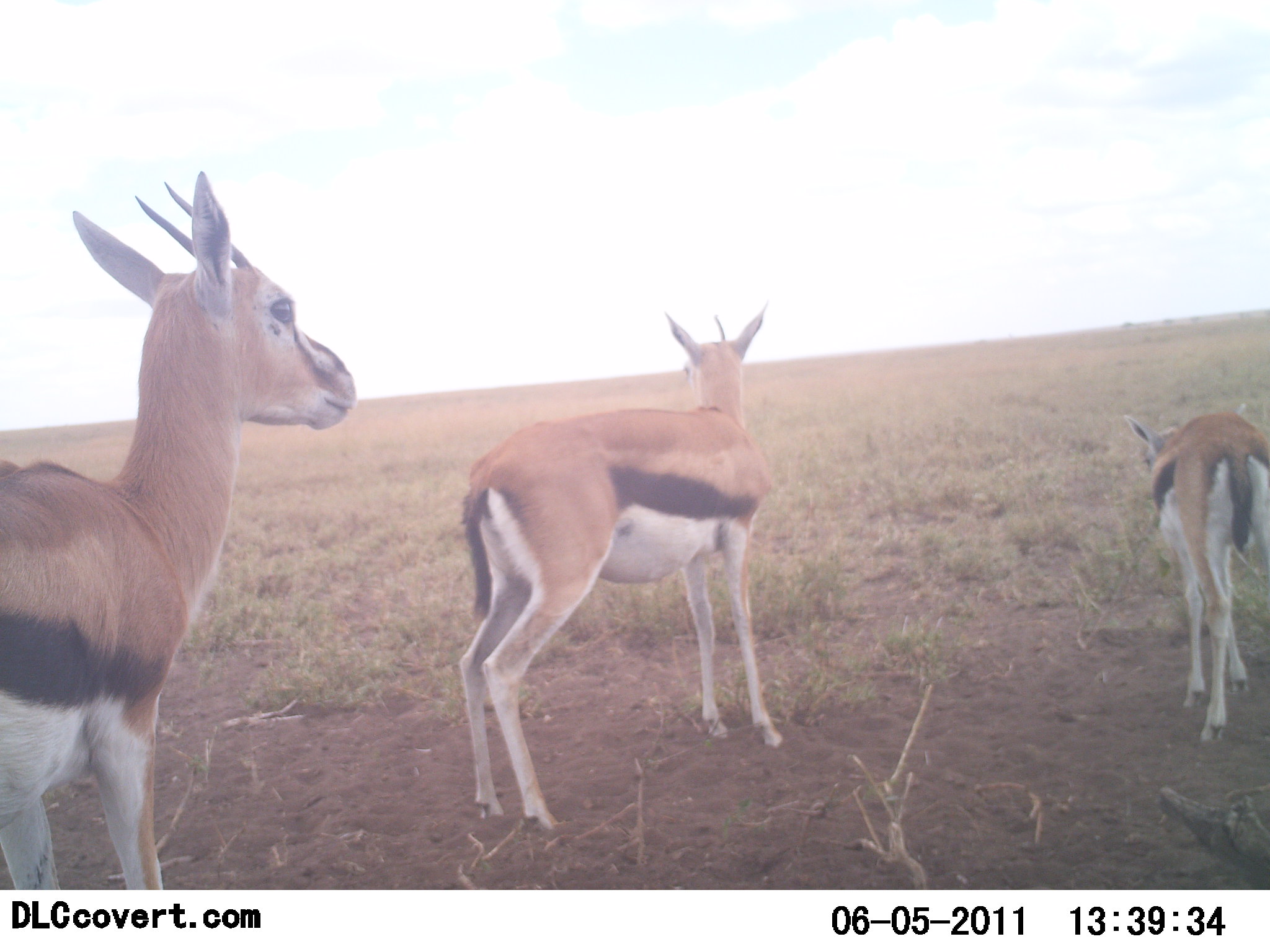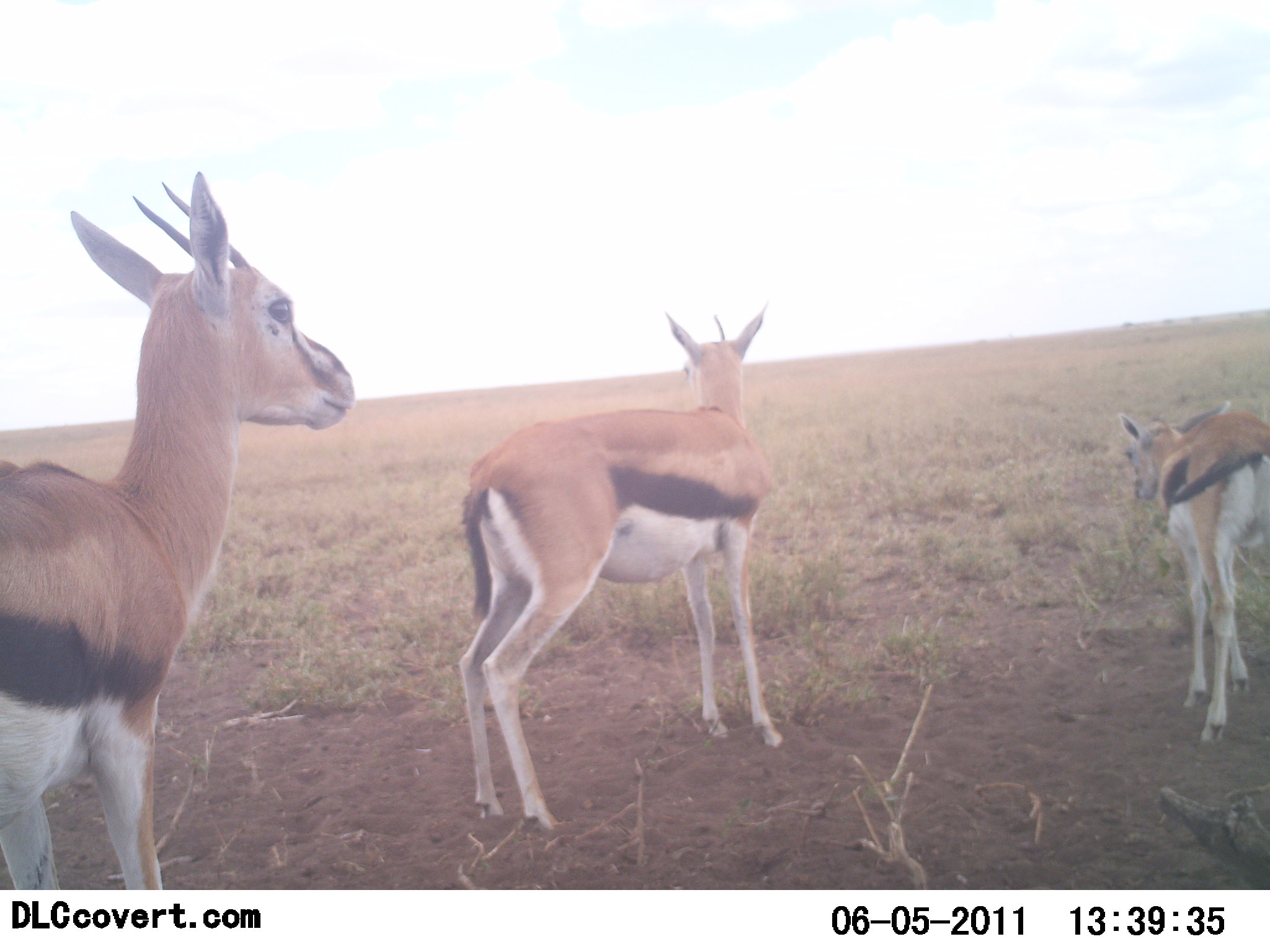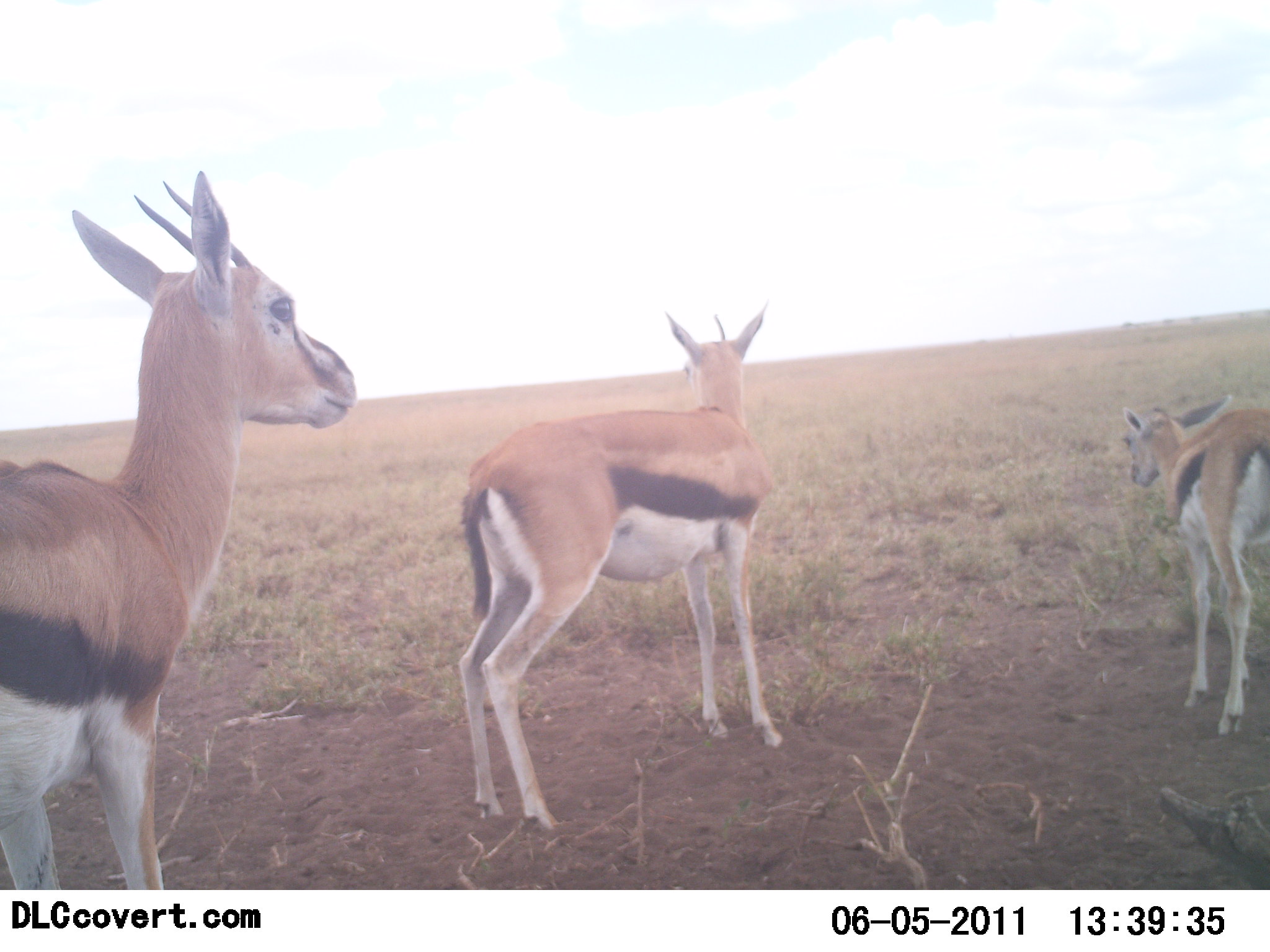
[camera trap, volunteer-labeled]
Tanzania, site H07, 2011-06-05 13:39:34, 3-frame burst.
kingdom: Animalia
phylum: Chordata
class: Mammalia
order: Artiodactyla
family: Bovidae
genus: Eudorcas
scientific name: Eudorcas thomsonii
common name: thomson's gazelle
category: gazellethomsons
Gazellethomsons (thomson's gazelle) (Eudorcas thomsonii), count 3. Behavior (volunteer vote fractions): standing 100%, resting 0%, moving 0%, interacting 0%. Young present (vote fraction): 36%. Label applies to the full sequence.